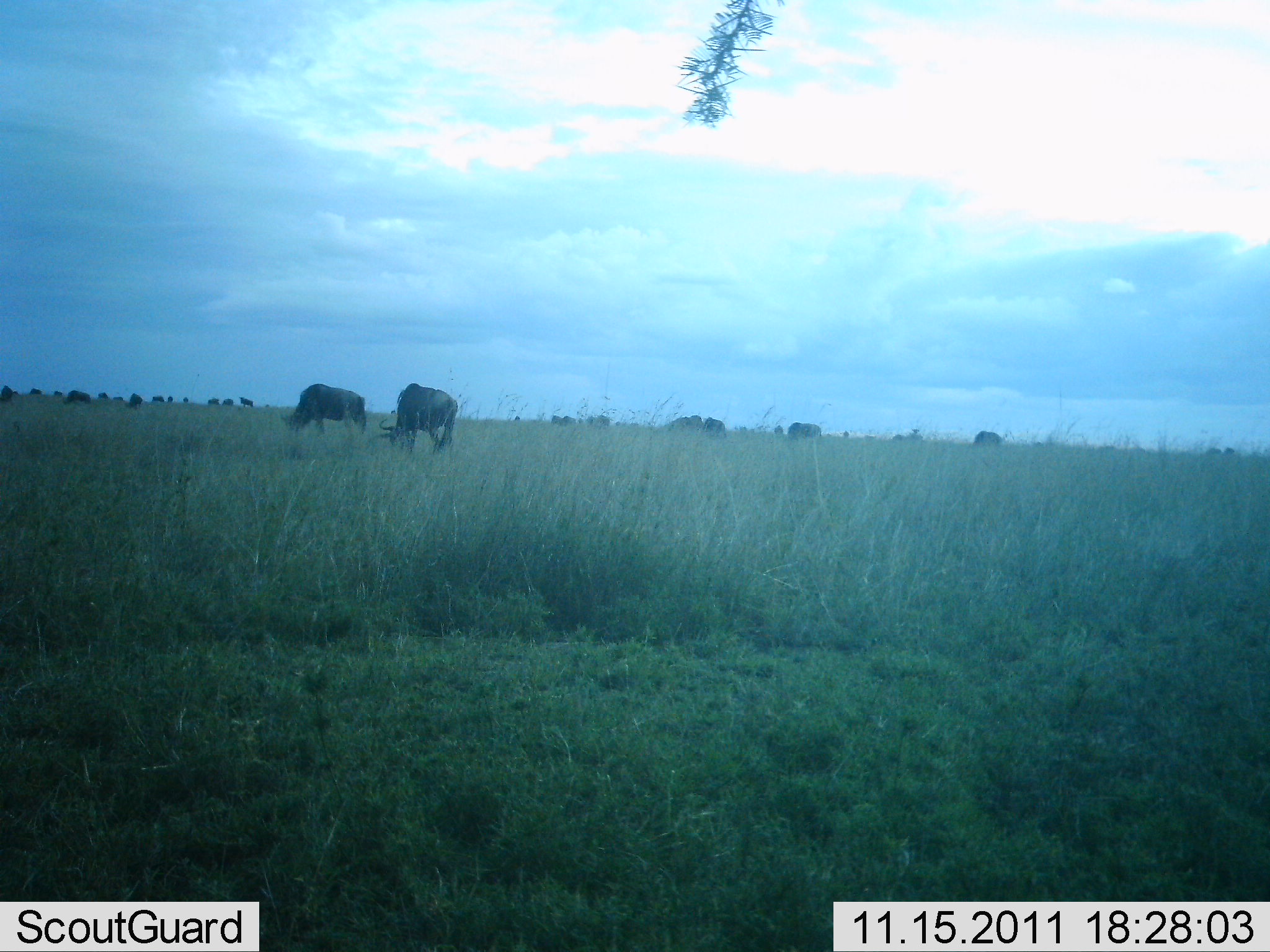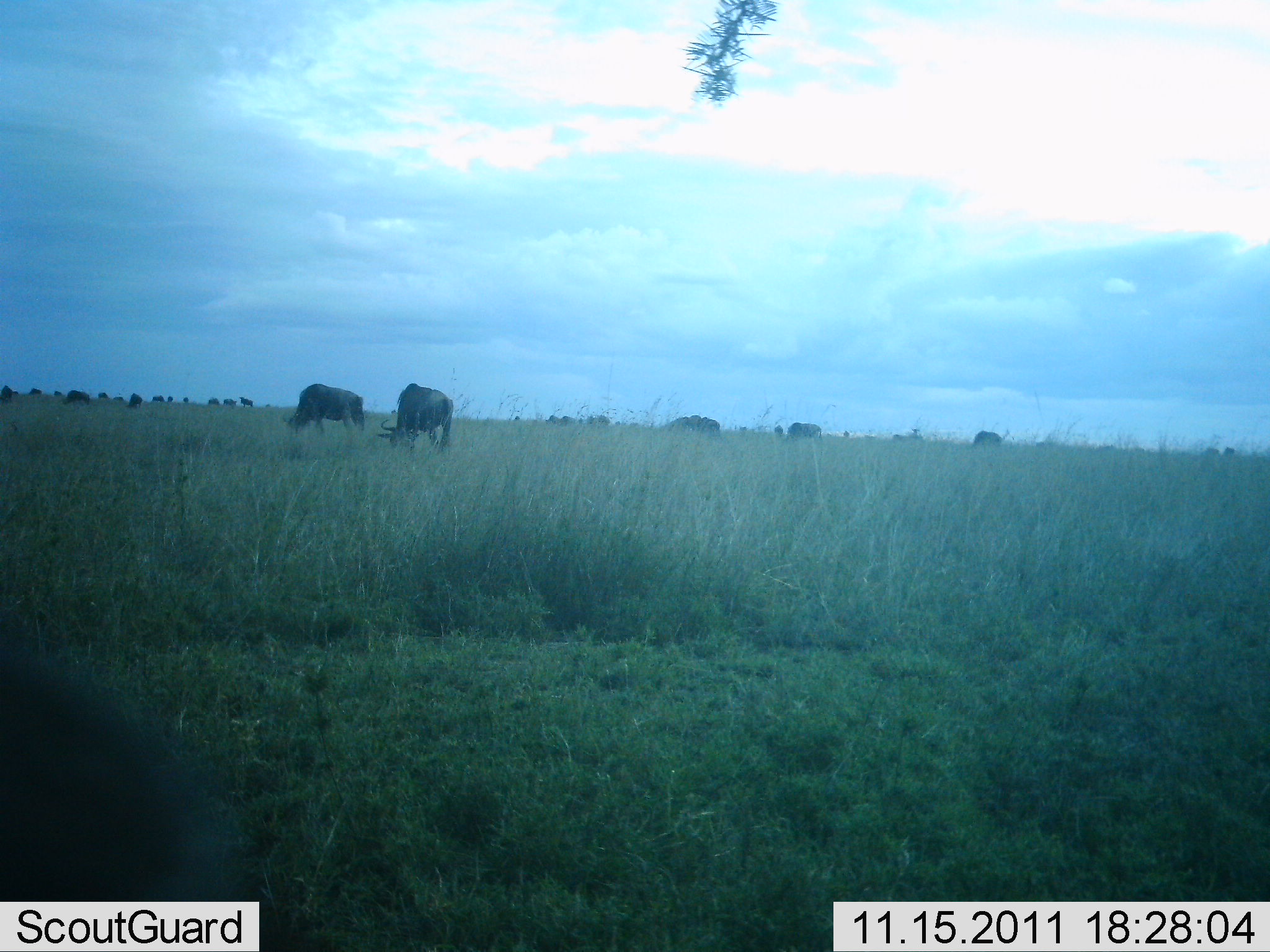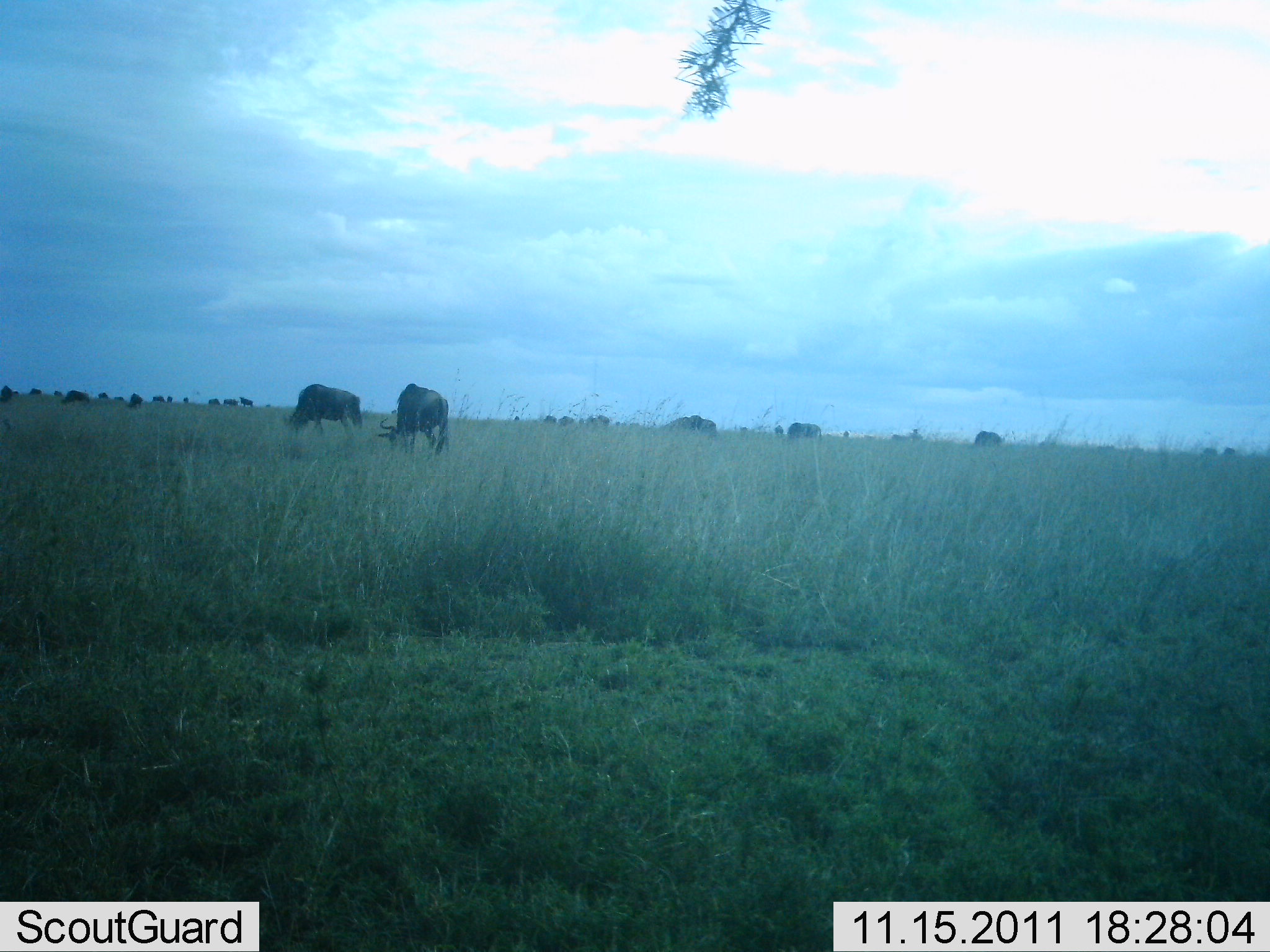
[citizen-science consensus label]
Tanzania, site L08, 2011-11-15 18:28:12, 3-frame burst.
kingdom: Animalia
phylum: Chordata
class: Mammalia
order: Artiodactyla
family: Bovidae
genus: Connochaetes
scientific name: Connochaetes taurinus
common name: blue wildebeest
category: wildebeest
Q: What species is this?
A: Wildebeest (blue wildebeest) (Connochaetes taurinus).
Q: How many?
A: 11-50.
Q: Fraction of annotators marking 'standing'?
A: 36%.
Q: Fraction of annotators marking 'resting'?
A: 9%.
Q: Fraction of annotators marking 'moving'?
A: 9%.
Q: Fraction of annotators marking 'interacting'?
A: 9%.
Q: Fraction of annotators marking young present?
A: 0%.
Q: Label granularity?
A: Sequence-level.